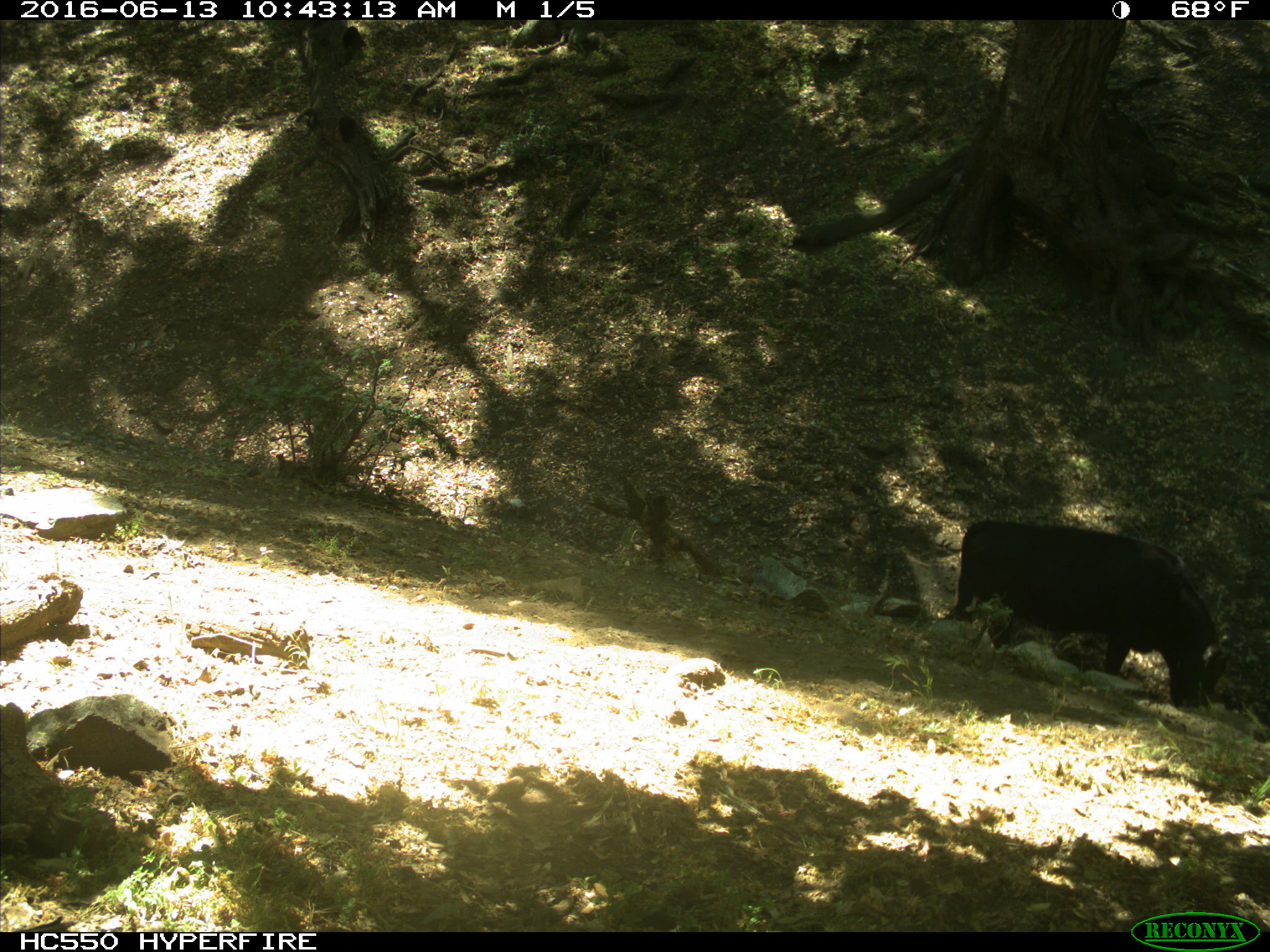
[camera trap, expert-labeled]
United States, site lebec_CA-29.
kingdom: Animalia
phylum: Chordata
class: Mammalia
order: Artiodactyla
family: Bovidae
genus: Bos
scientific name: Bos taurus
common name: domestic cow